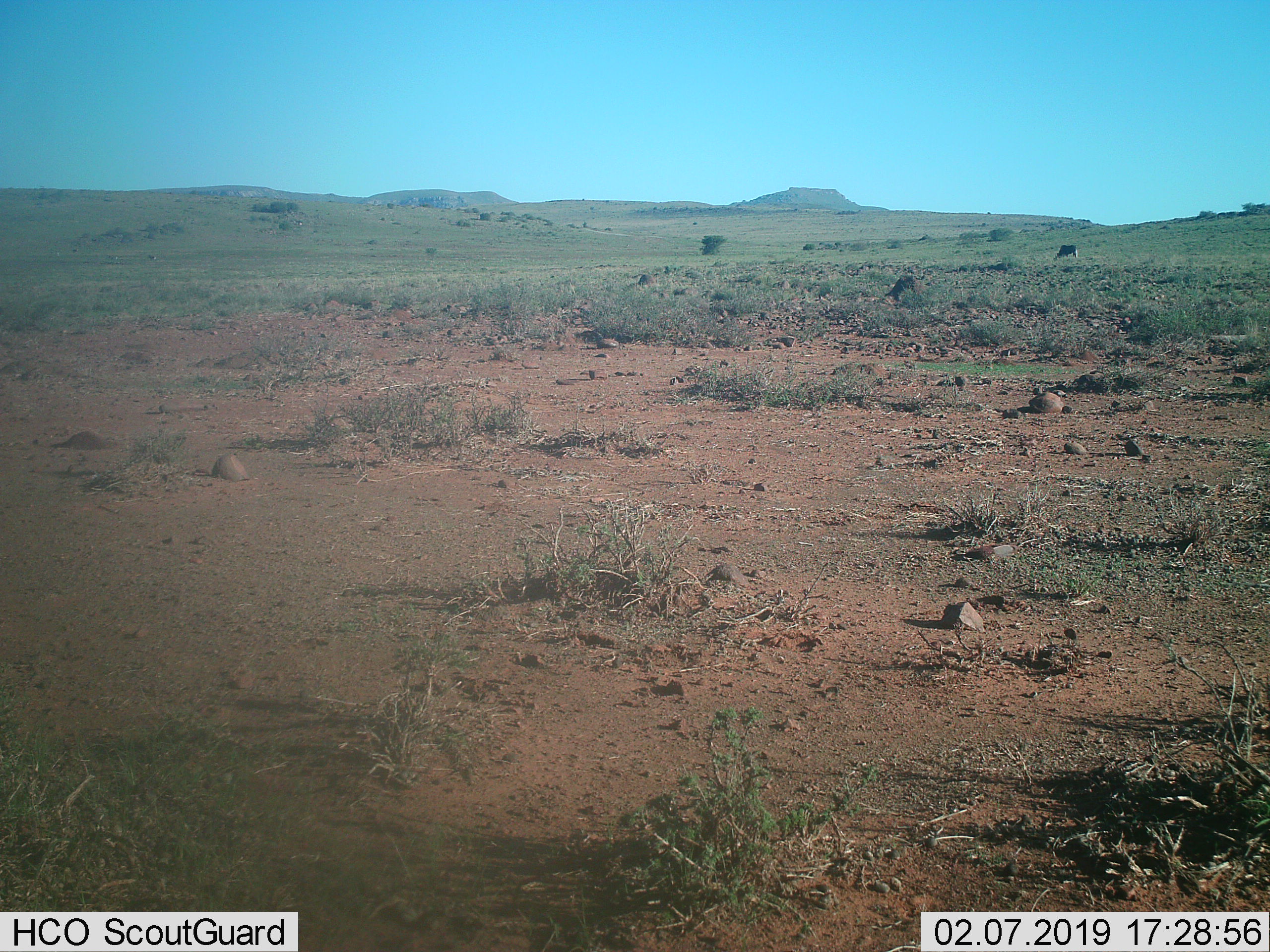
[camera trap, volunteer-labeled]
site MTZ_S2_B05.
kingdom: Animalia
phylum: Chordata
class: Mammalia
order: Artiodactyla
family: Bovidae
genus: Connochaetes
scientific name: Connochaetes gnou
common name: black wildebeest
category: wildebeestblack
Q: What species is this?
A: Wildebeestblack (black wildebeest) (Connochaetes gnou).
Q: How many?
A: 1.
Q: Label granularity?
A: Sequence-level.